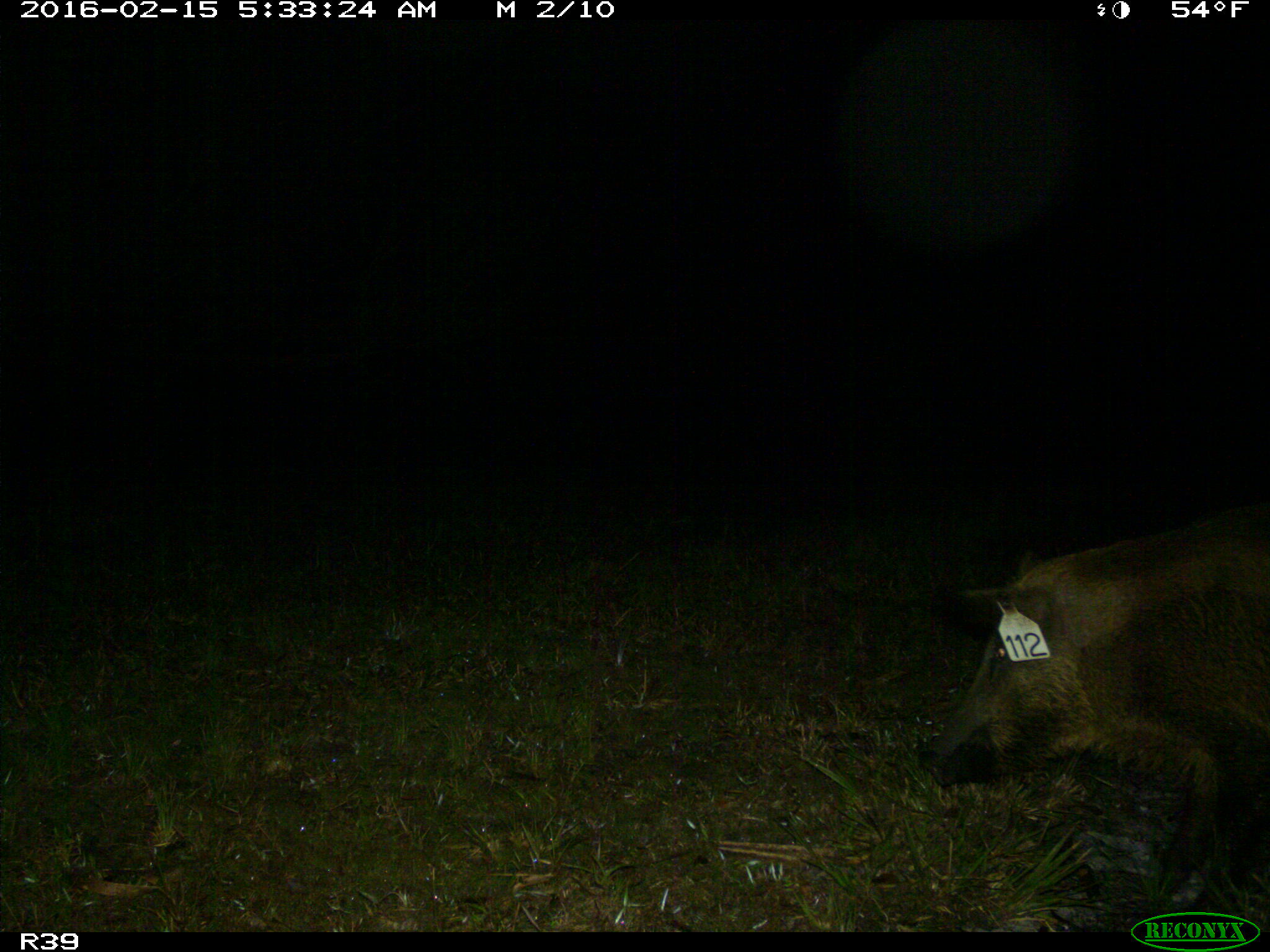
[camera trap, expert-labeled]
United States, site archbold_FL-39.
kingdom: Animalia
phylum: Chordata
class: Mammalia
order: Artiodactyla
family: Suidae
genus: Sus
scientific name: Sus scrofa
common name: wild boar